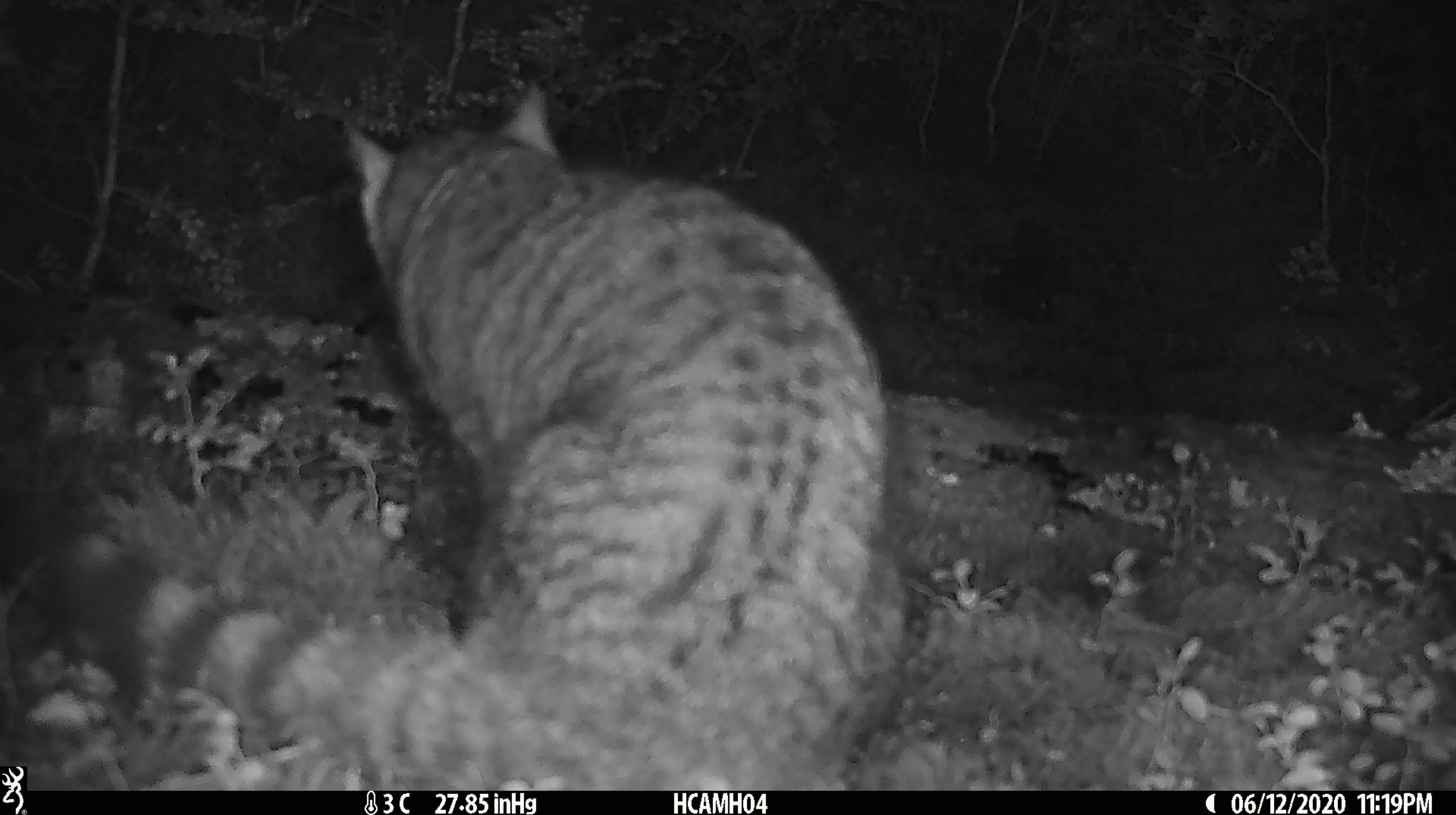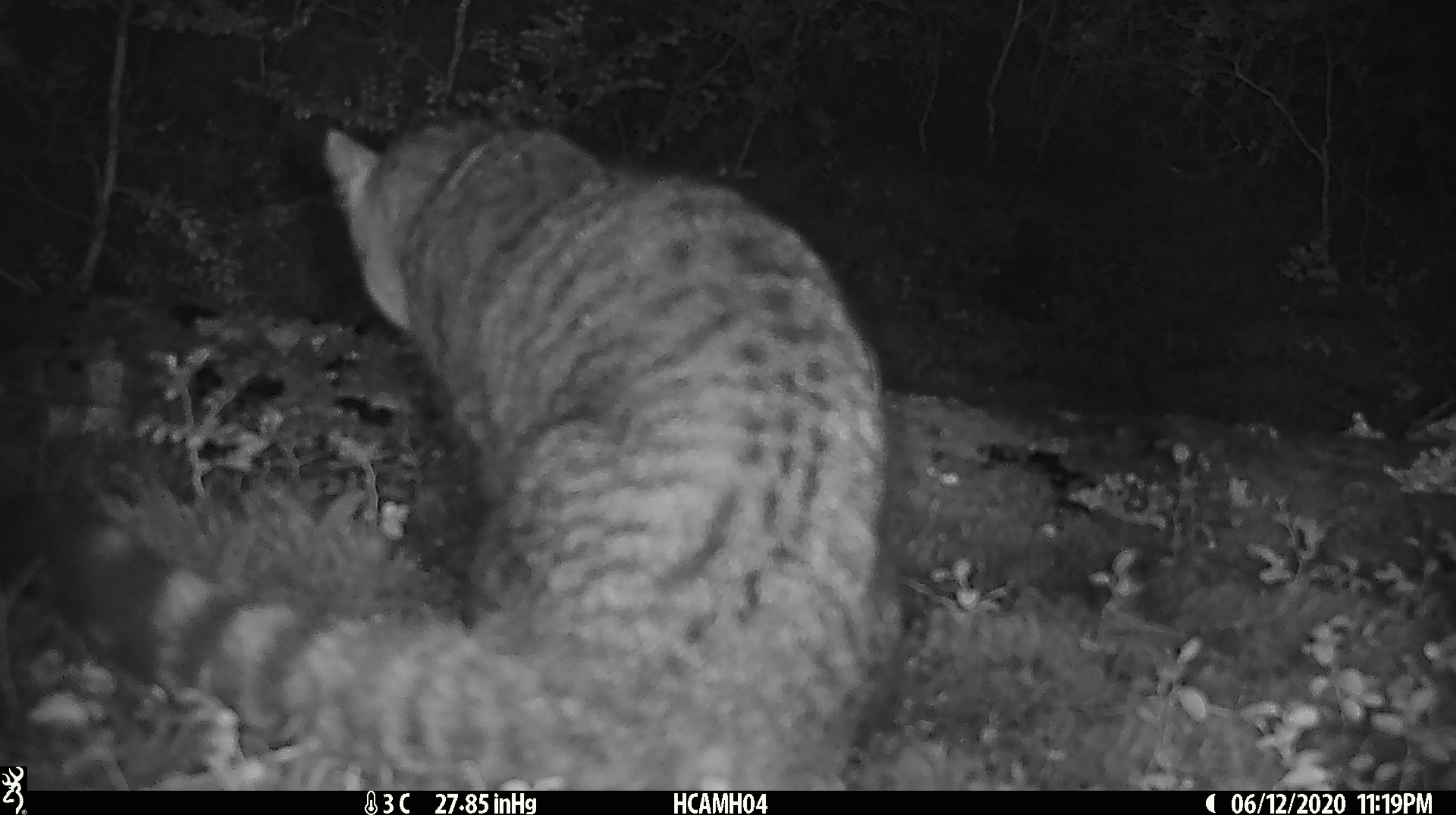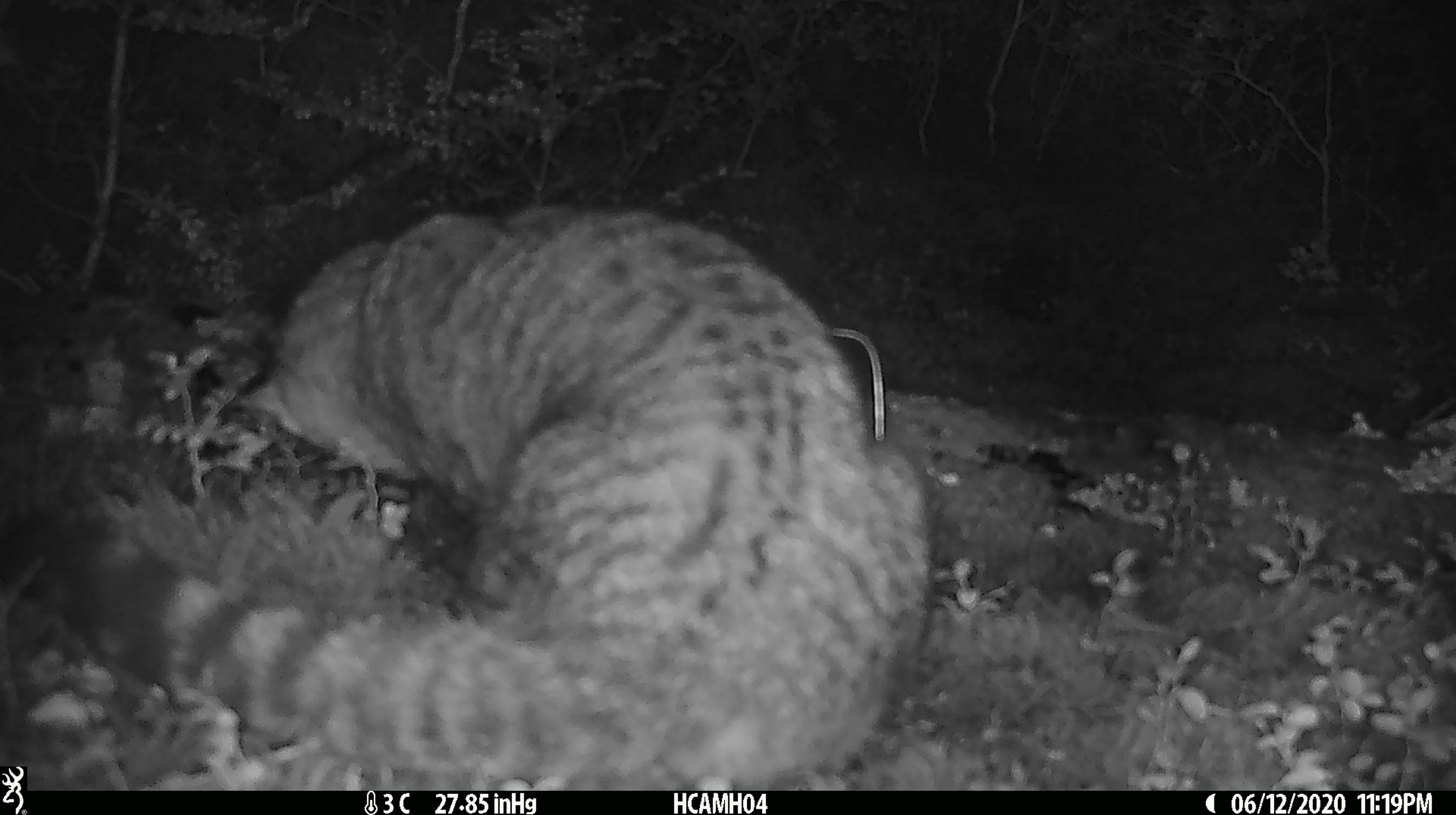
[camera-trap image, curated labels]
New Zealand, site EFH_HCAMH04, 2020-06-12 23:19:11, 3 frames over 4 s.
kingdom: Animalia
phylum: Chordata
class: Mammalia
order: Carnivora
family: Felidae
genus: Felis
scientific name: Felis catus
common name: domestic cat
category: cat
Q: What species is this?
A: Cat (domestic cat) (Felis catus).